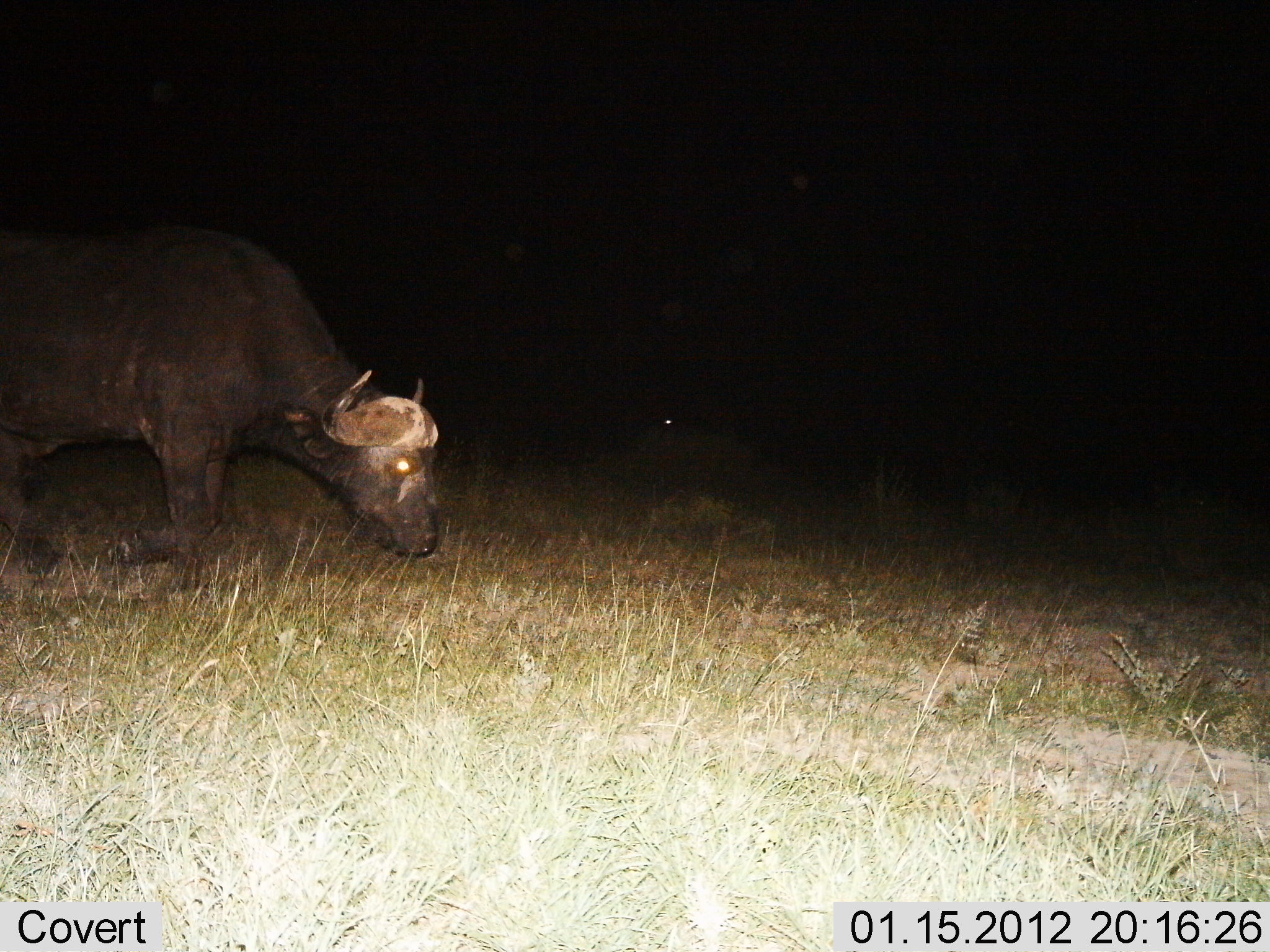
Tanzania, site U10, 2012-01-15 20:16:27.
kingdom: Animalia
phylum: Chordata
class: Mammalia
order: Artiodactyla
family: Bovidae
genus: Syncerus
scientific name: Syncerus caffer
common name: cape buffalo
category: buffalo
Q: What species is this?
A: Buffalo (cape buffalo) (Syncerus caffer).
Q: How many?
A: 1.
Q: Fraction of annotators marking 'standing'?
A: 20%.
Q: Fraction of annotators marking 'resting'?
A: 0%.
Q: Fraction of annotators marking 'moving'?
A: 50%.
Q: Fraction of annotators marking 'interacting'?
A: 0%.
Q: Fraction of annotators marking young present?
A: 0%.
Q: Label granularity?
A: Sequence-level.